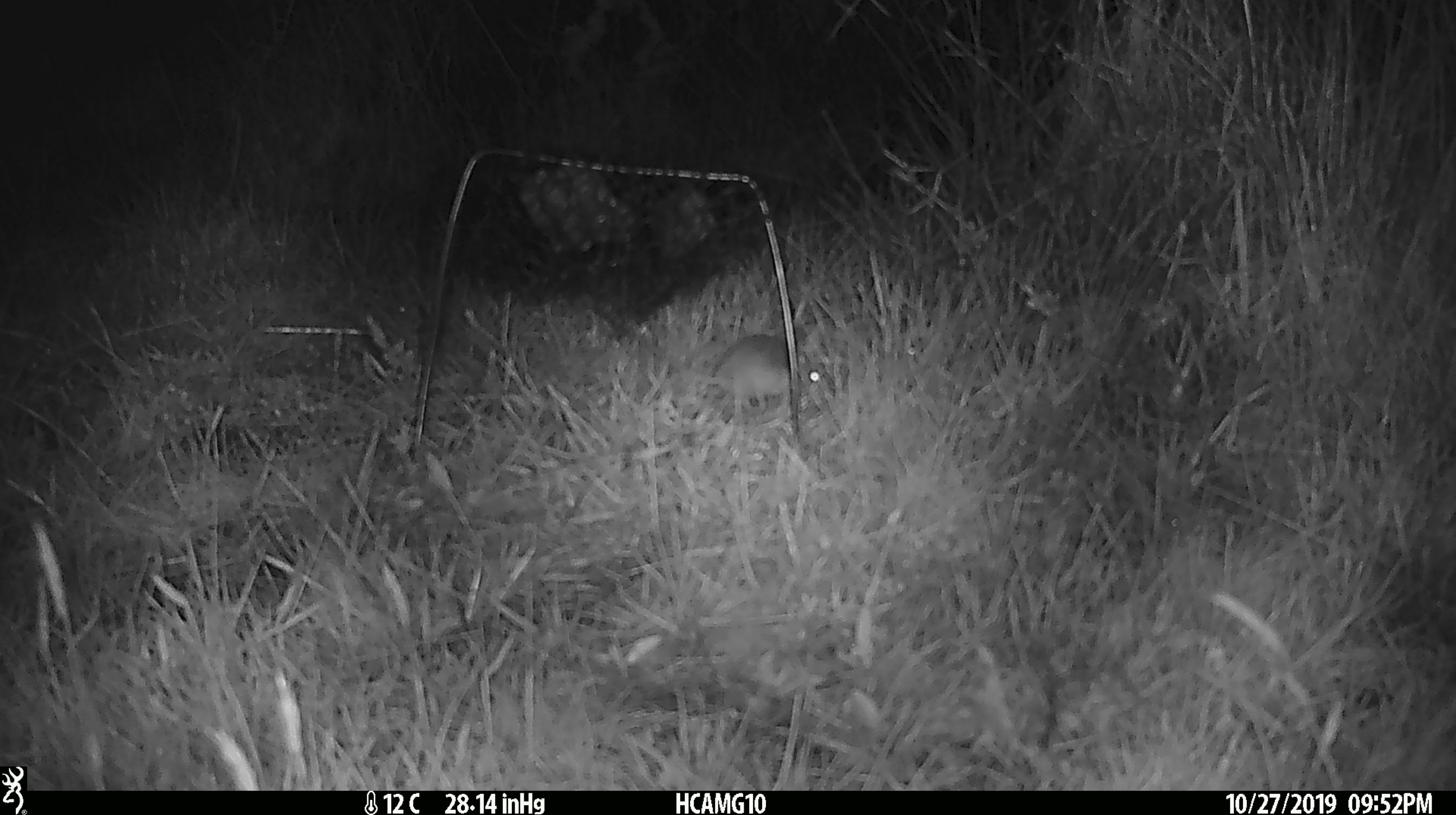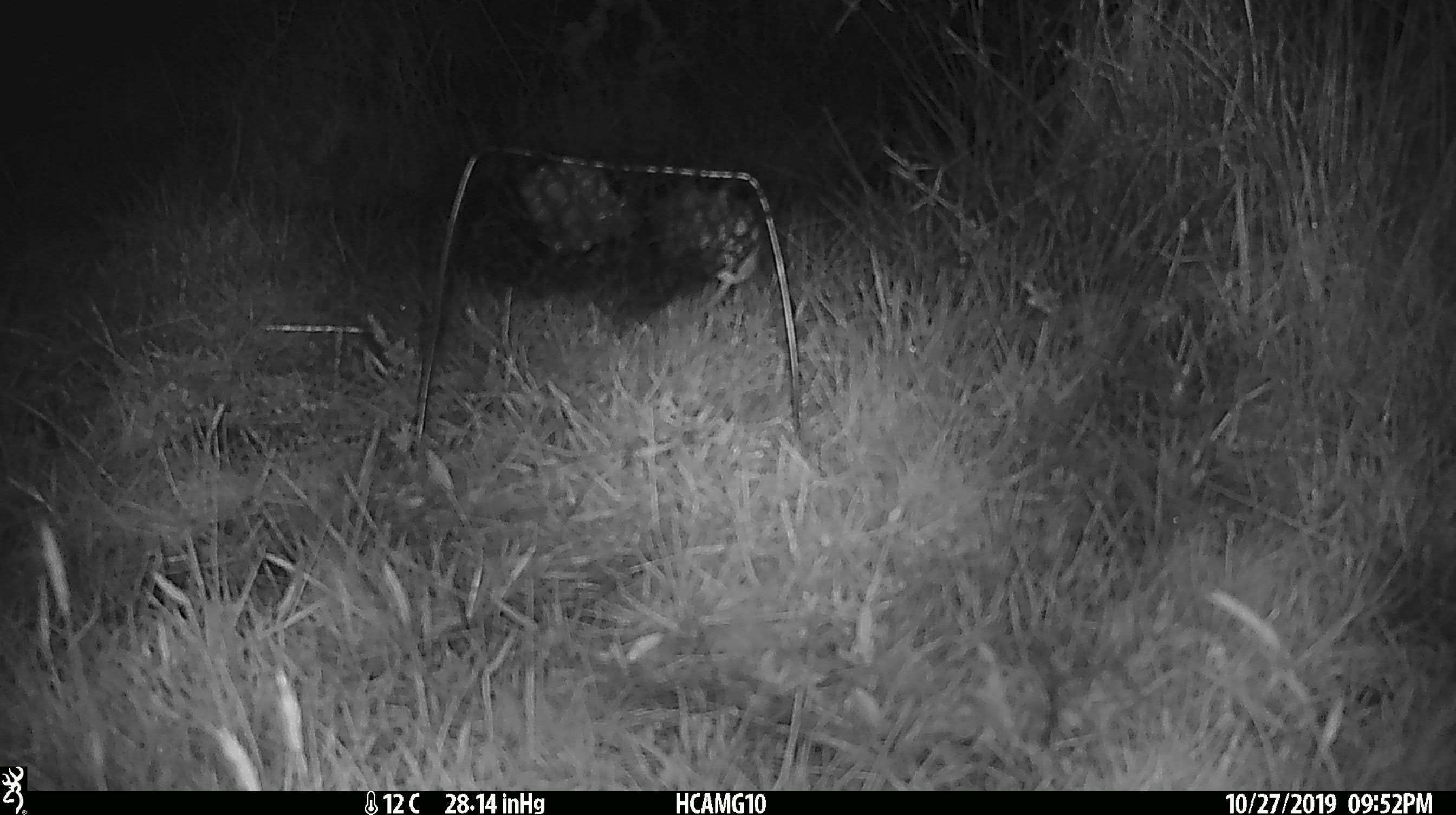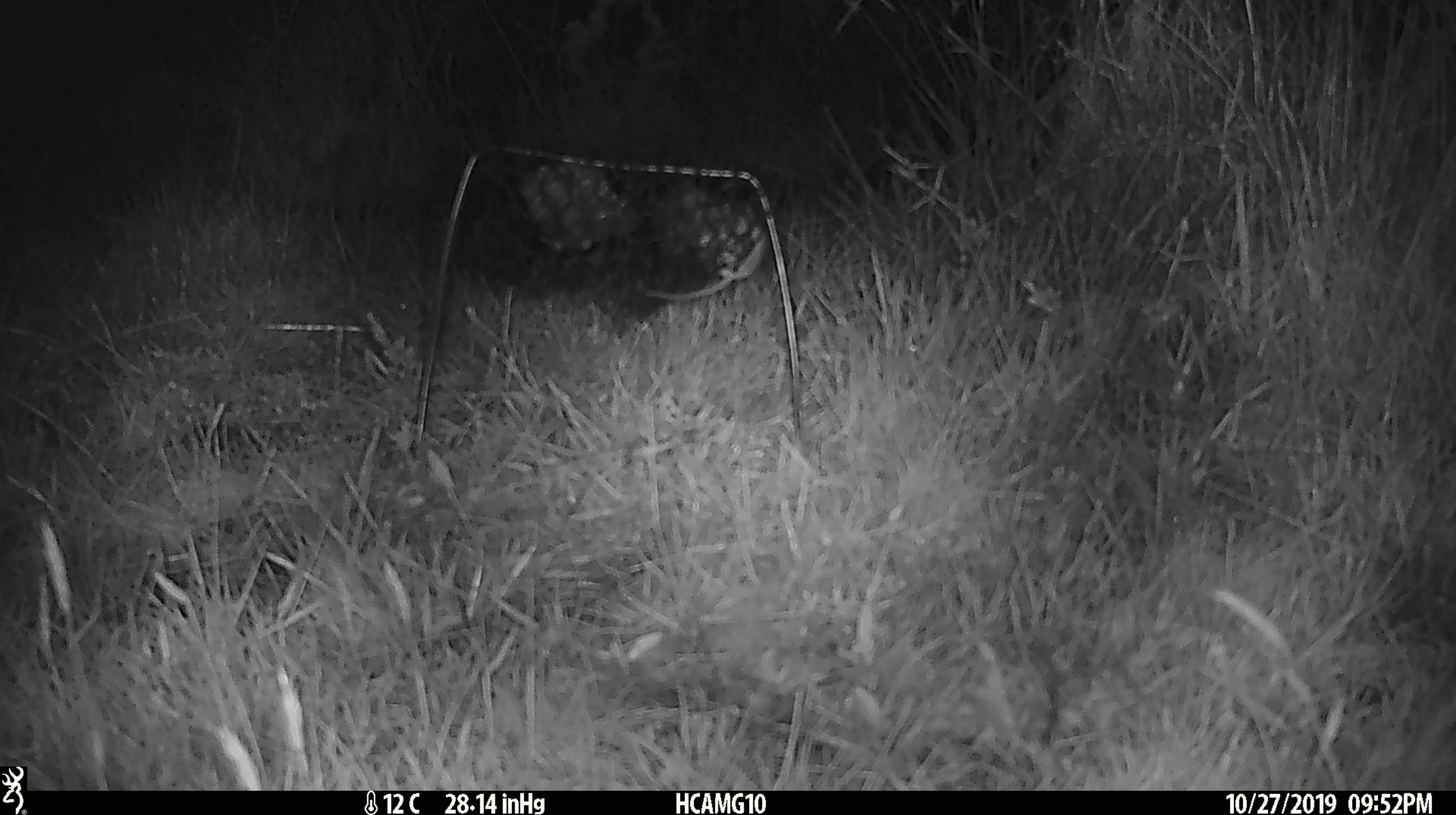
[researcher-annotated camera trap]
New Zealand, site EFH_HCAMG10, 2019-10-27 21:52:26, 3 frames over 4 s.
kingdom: Animalia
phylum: Chordata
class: Mammalia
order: Rodentia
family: Muridae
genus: Mus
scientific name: Mus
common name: mouse